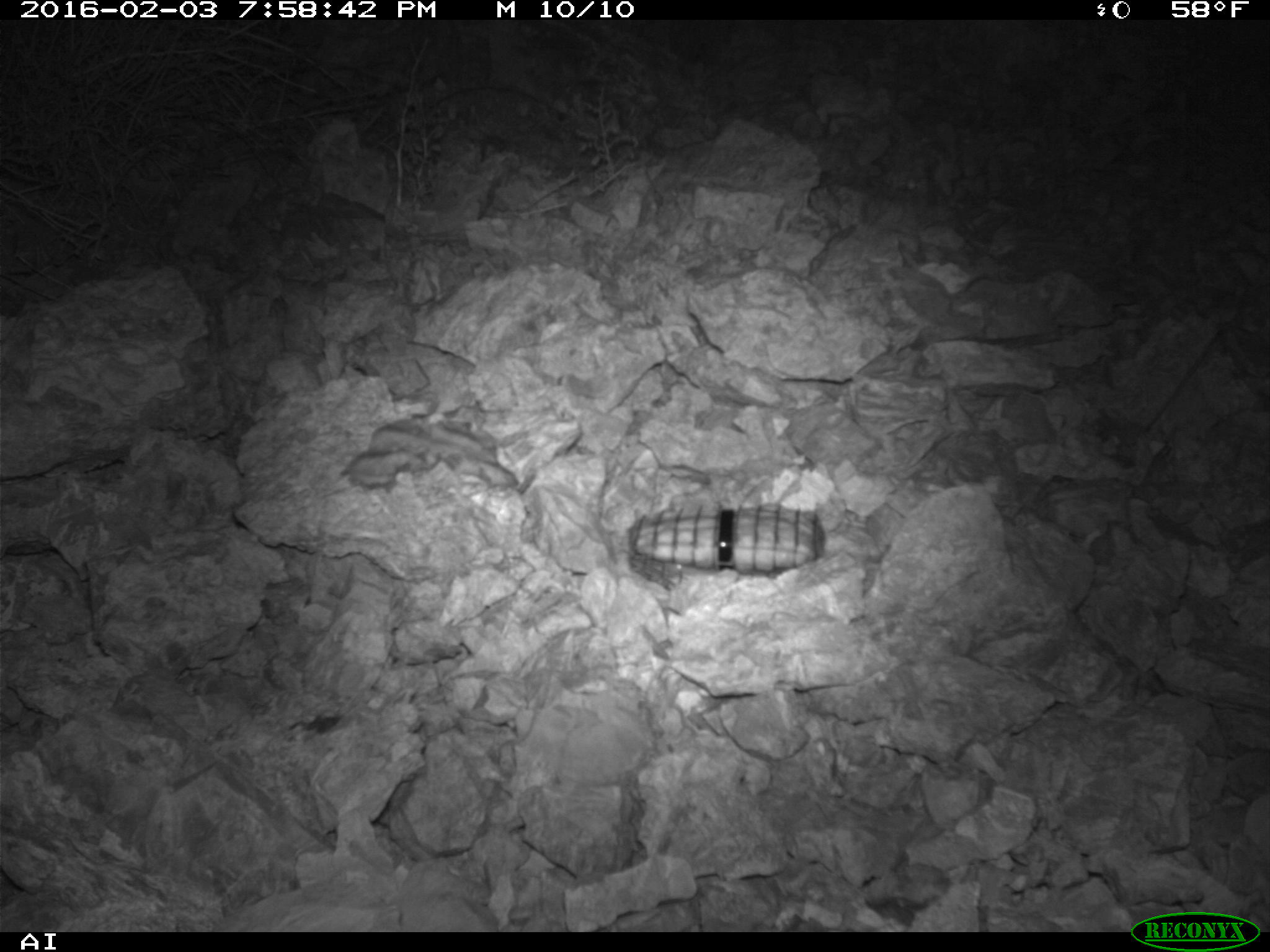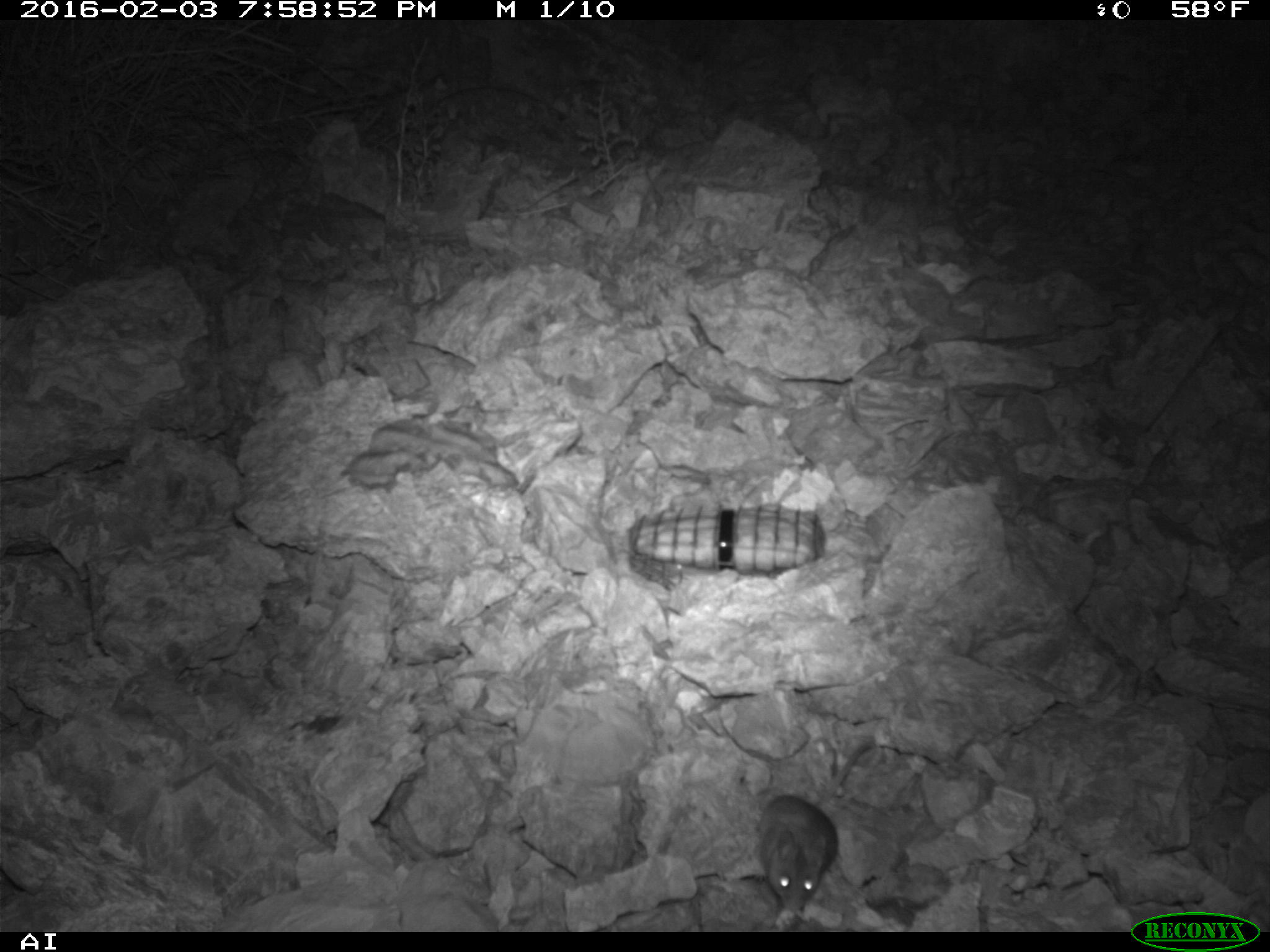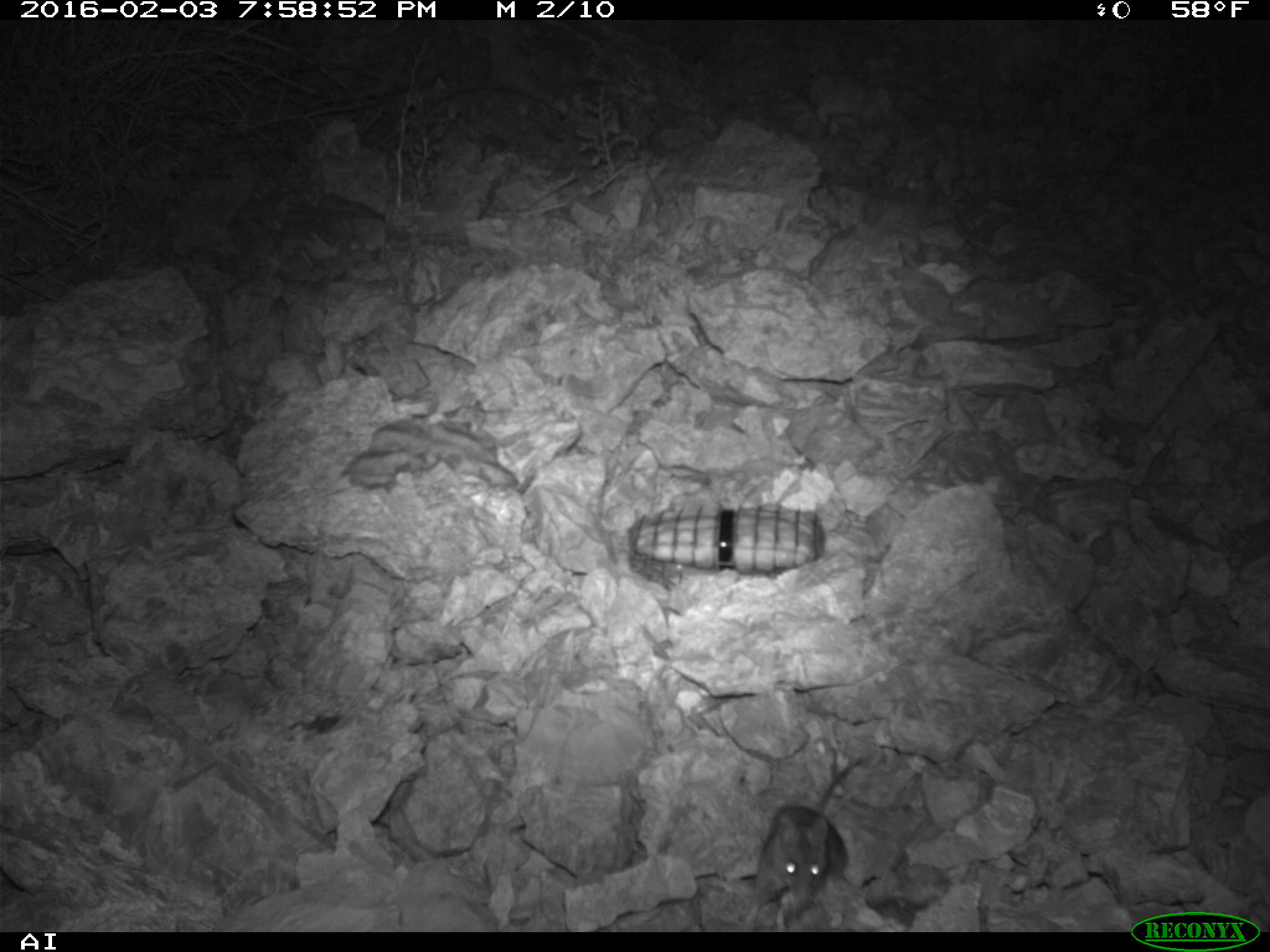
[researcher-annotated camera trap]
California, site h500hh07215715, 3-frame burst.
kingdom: Animalia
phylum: Chordata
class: Mammalia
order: Rodentia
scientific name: Rodentia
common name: rodent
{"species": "rodent (Rodentia)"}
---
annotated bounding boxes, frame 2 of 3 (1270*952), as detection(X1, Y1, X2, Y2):
rodent: detection(758, 793, 840, 909)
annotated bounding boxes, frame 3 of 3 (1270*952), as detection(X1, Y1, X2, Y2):
rodent: detection(738, 751, 872, 928)